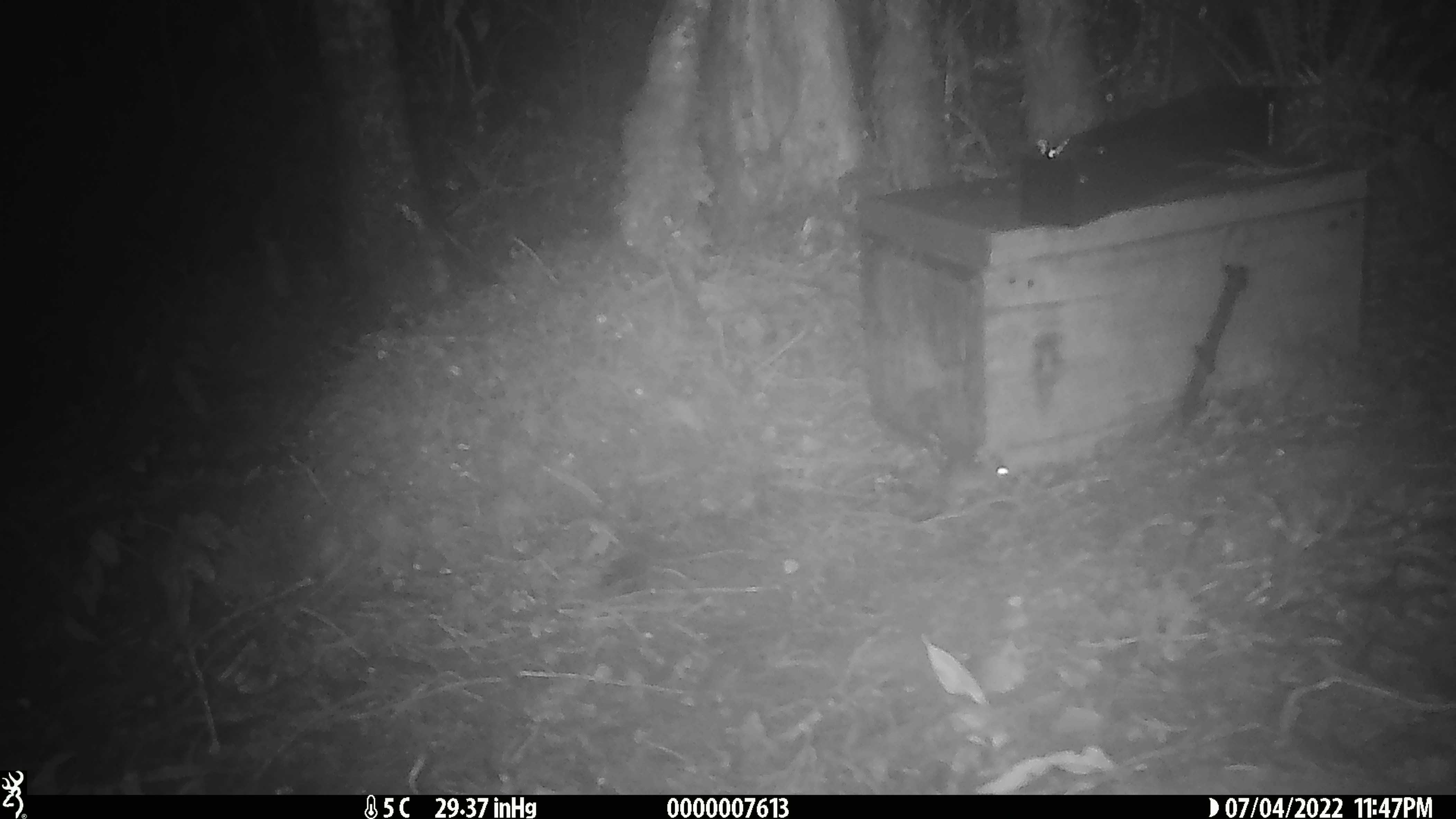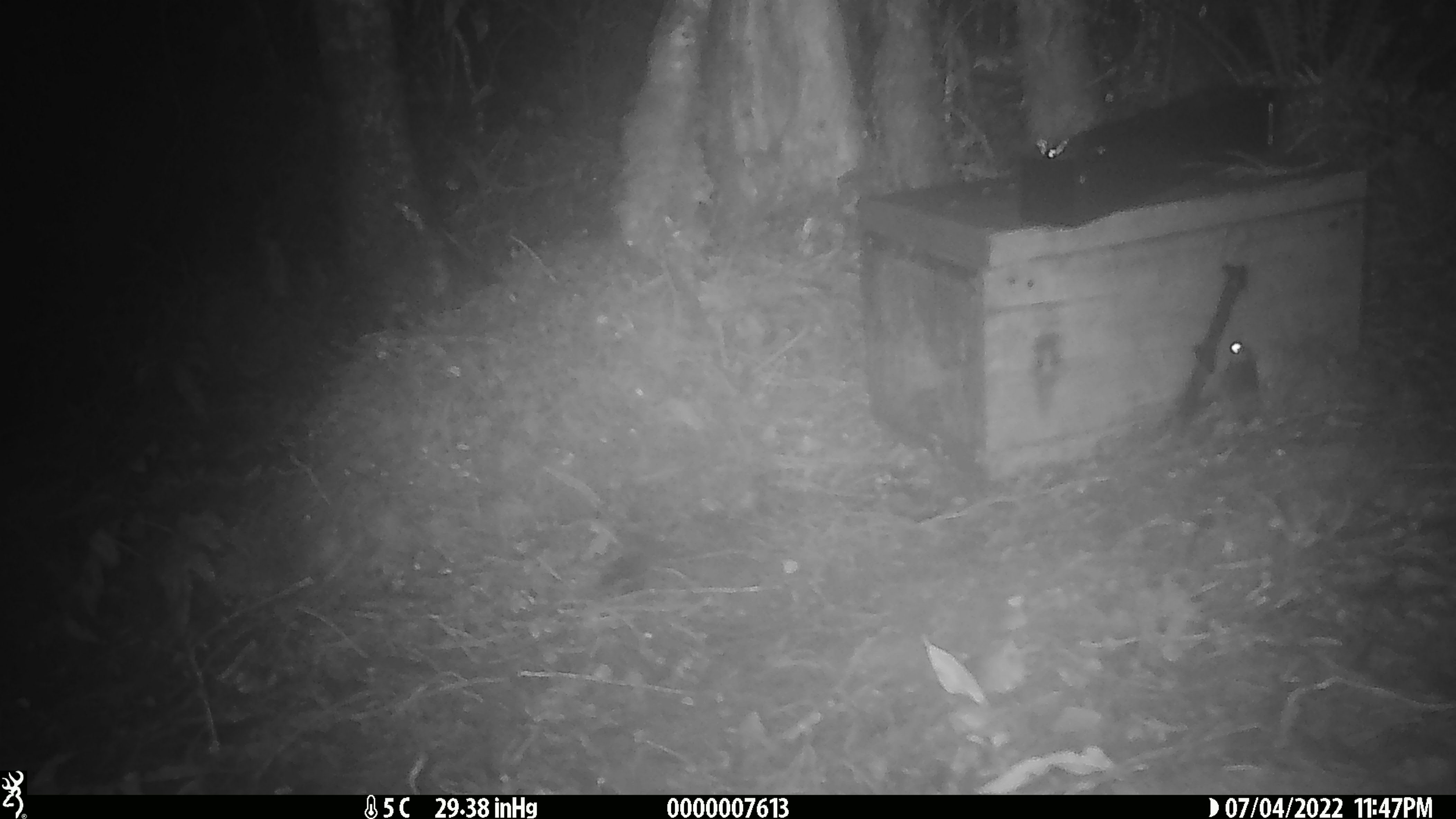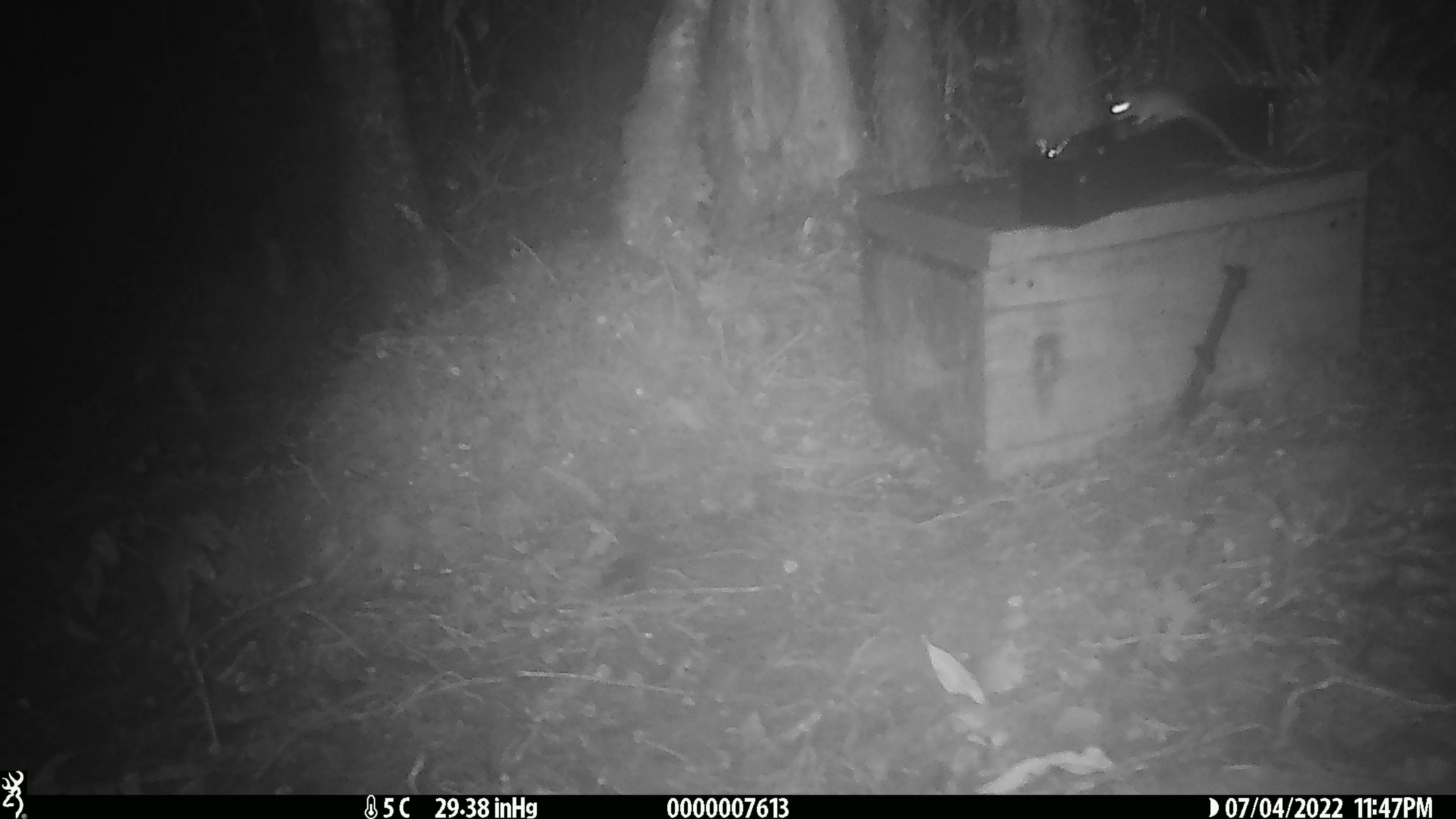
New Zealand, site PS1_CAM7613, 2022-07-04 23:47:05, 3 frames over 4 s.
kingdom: Animalia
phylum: Chordata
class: Mammalia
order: Rodentia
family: Muridae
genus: Mus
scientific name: Mus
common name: mouse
Mouse (Mus).